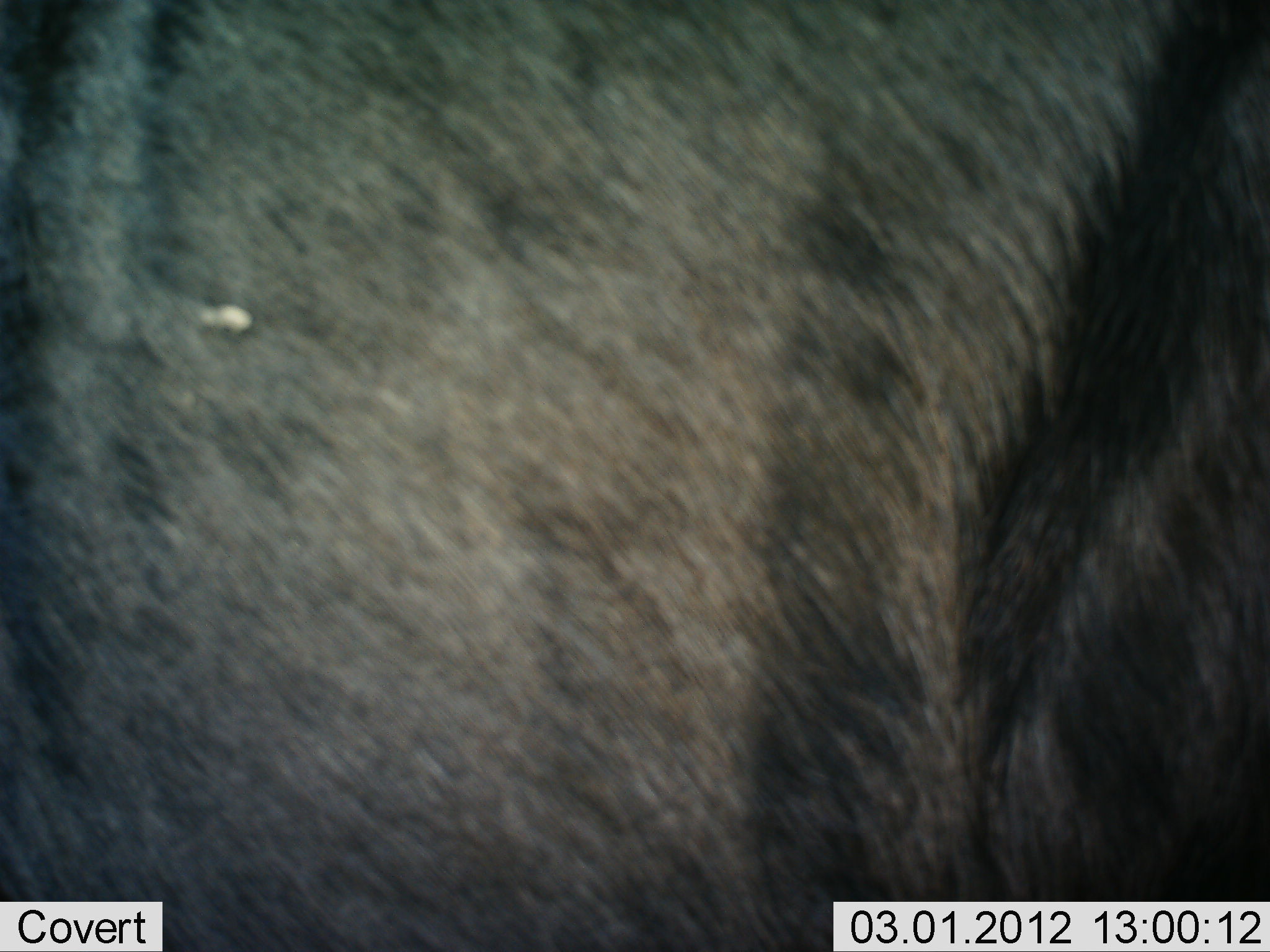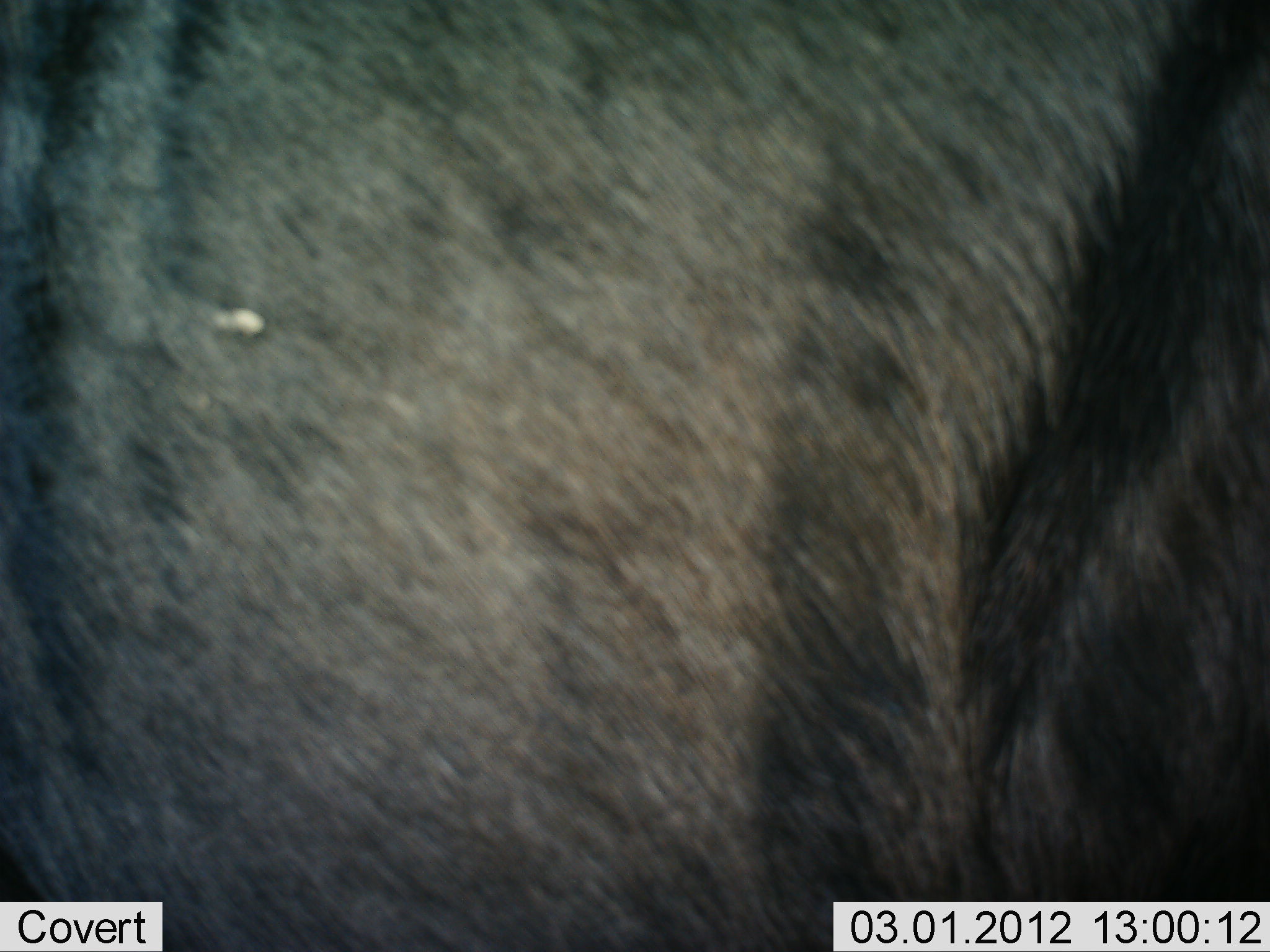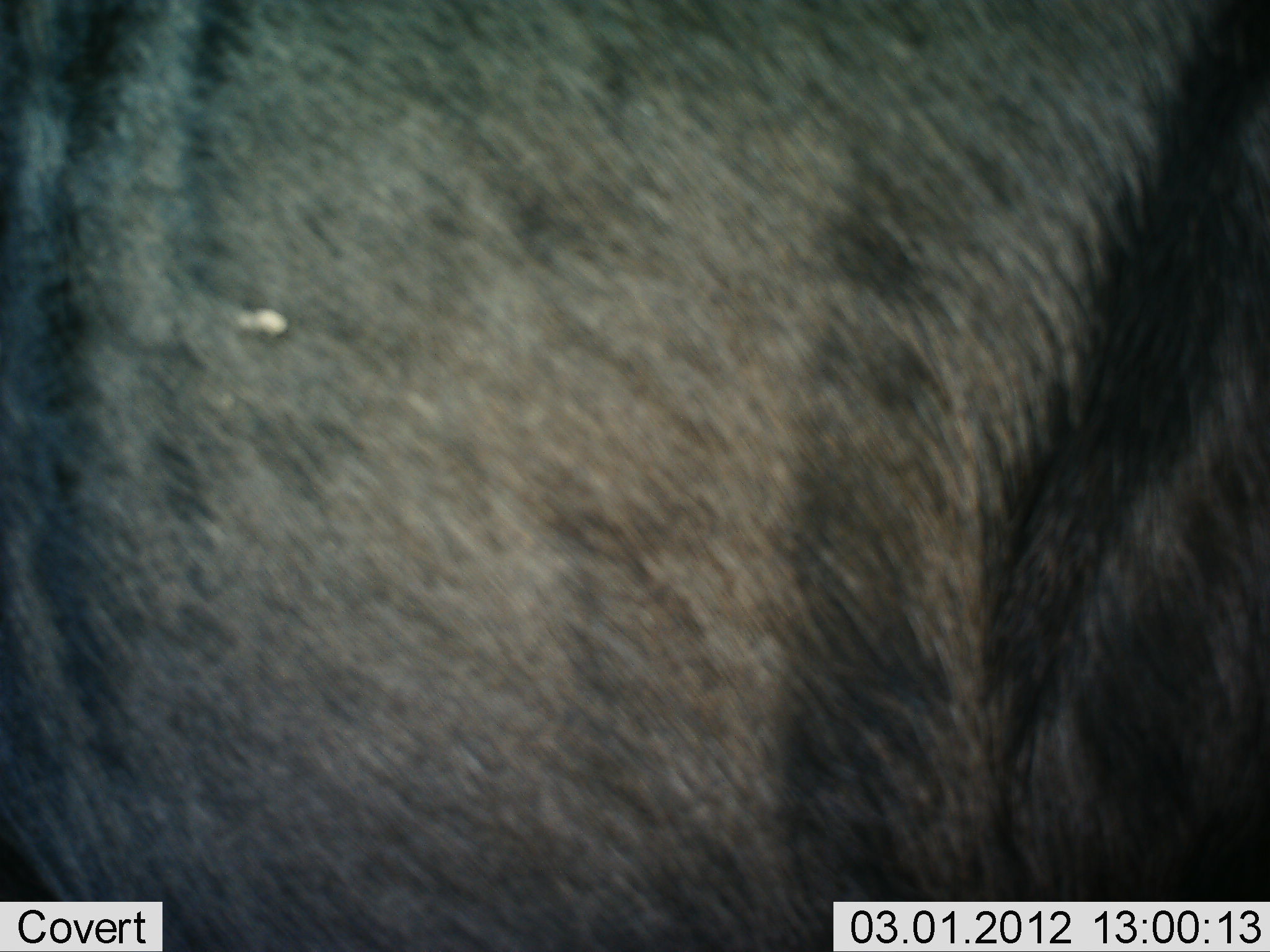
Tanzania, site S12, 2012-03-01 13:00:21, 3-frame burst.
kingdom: Animalia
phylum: Chordata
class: Mammalia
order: Artiodactyla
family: Bovidae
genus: Connochaetes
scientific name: Connochaetes taurinus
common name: blue wildebeest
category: wildebeest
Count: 1.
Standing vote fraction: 93%.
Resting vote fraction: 7%.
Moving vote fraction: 0%.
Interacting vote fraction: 0%.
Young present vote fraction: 0%.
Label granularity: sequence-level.